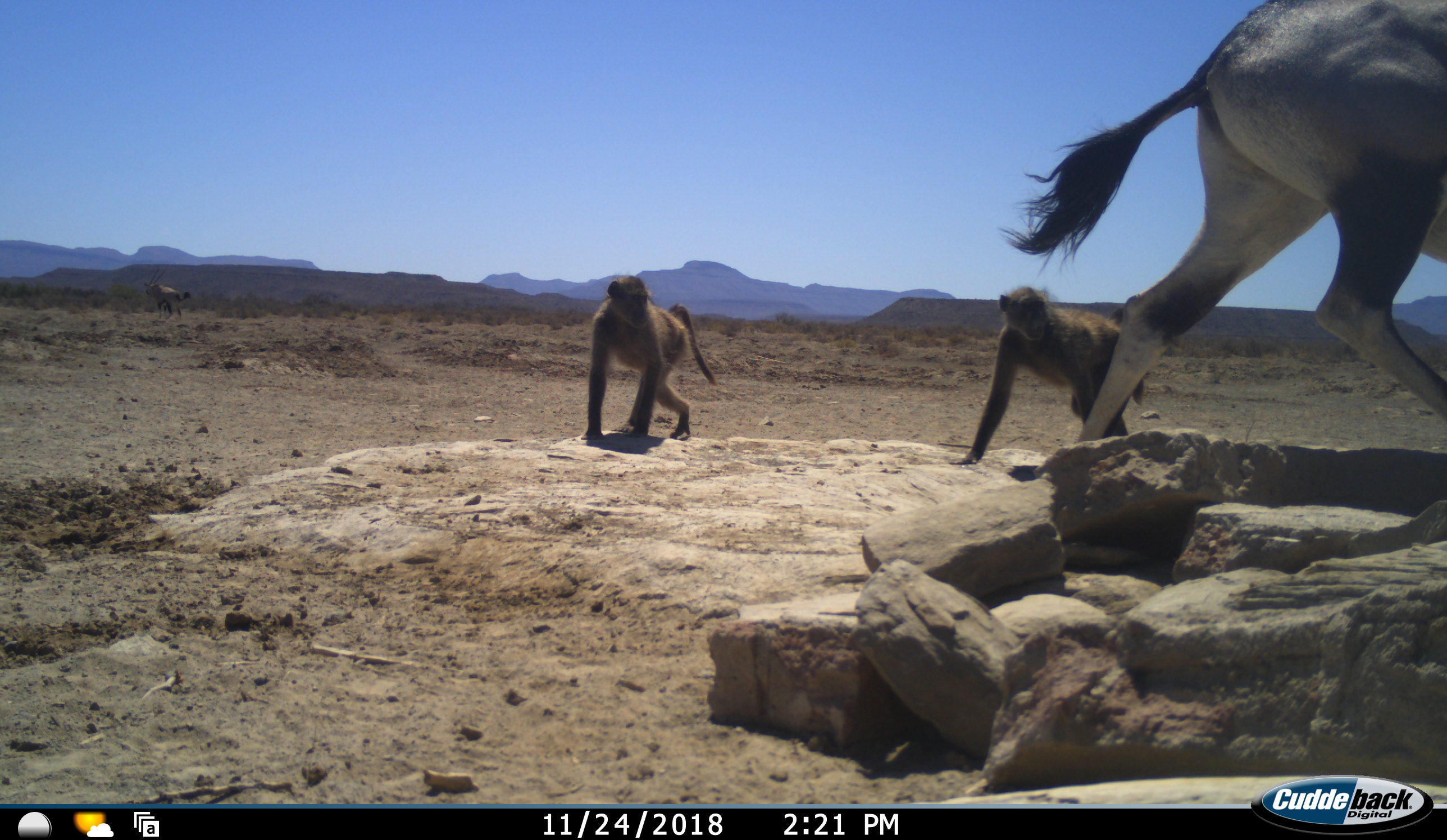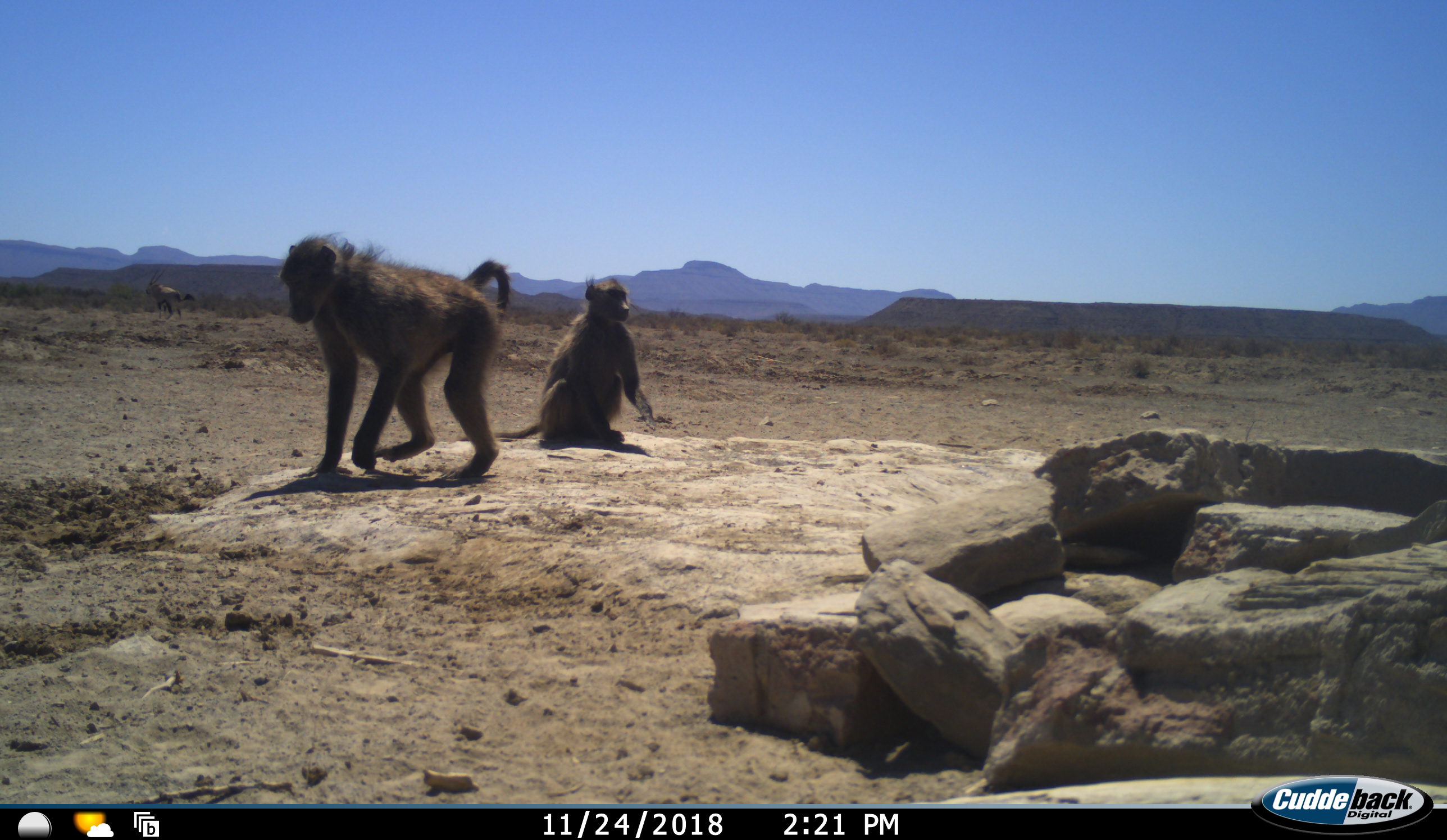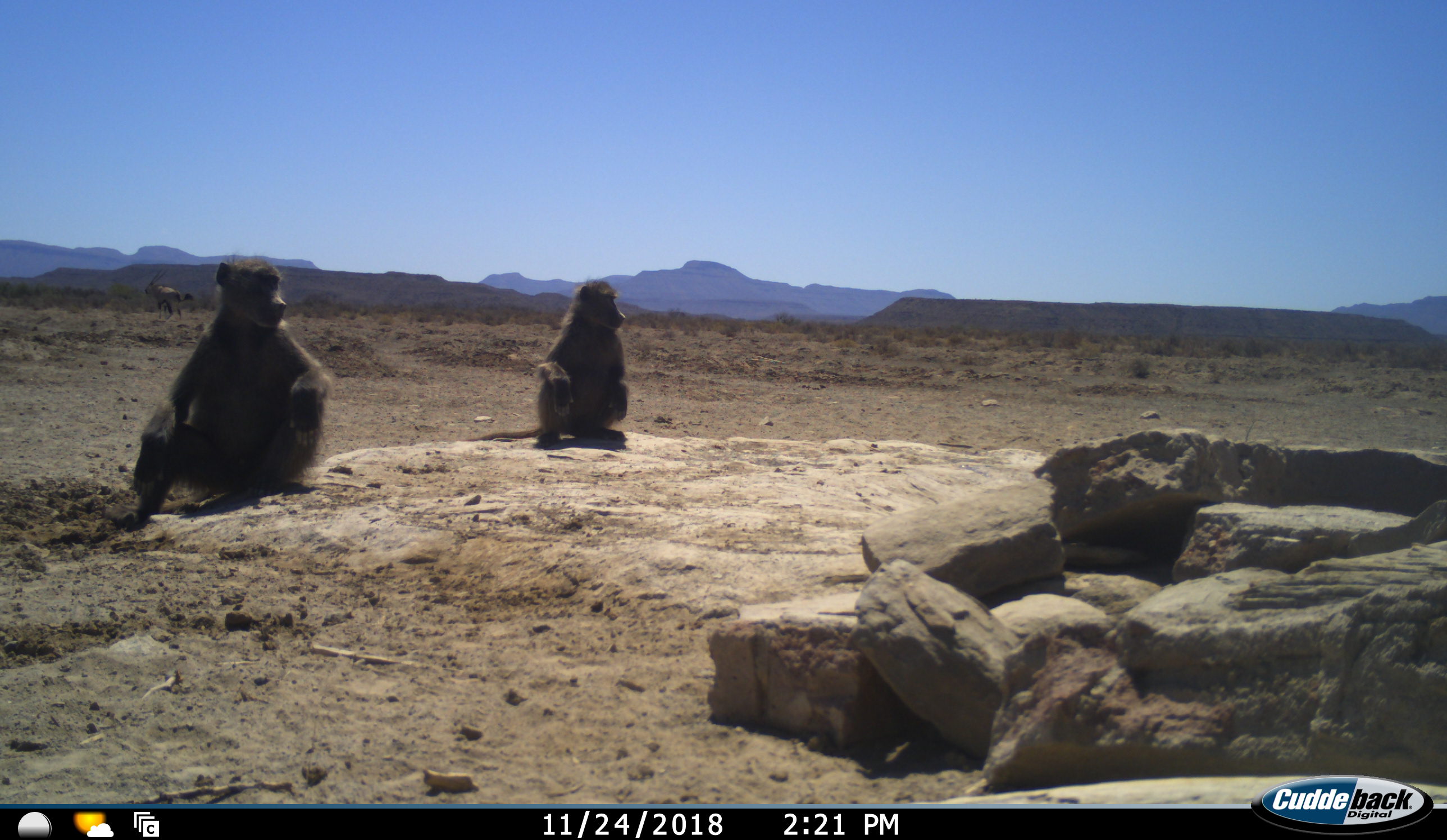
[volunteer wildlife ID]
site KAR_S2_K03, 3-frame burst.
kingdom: Animalia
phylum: Chordata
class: Mammalia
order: Primates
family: Cercopithecidae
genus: Papio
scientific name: Papio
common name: baboon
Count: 2.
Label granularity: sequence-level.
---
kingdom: Animalia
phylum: Chordata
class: Mammalia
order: Artiodactyla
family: Bovidae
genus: Oryx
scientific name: Oryx gazella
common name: gemsbok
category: oryx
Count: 2.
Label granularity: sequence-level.